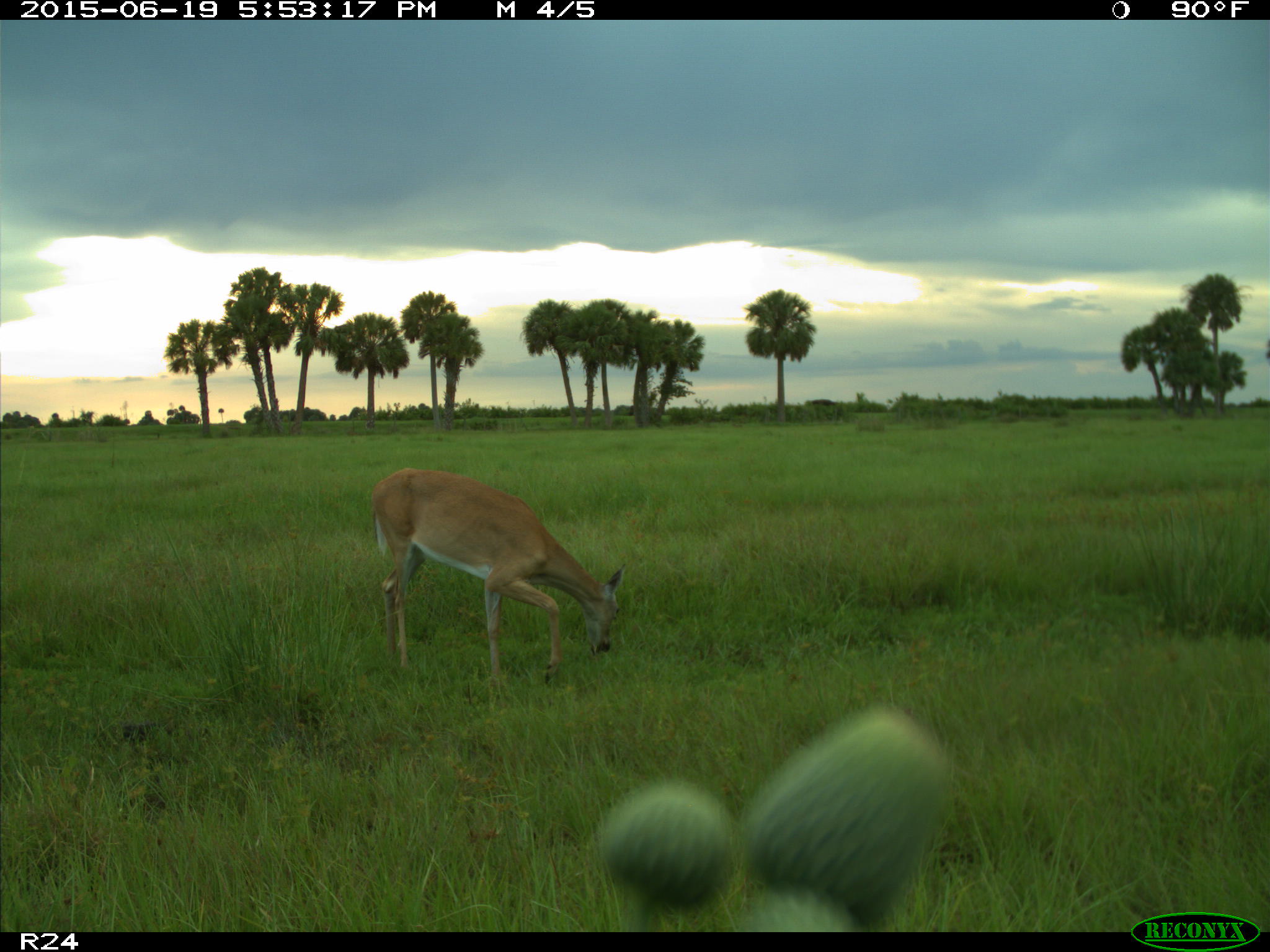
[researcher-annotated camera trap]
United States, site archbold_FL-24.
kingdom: Animalia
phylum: Chordata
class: Mammalia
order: Artiodactyla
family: Bovidae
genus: Bos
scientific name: Bos taurus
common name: domestic cow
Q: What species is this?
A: Bos taurus (domestic cow).